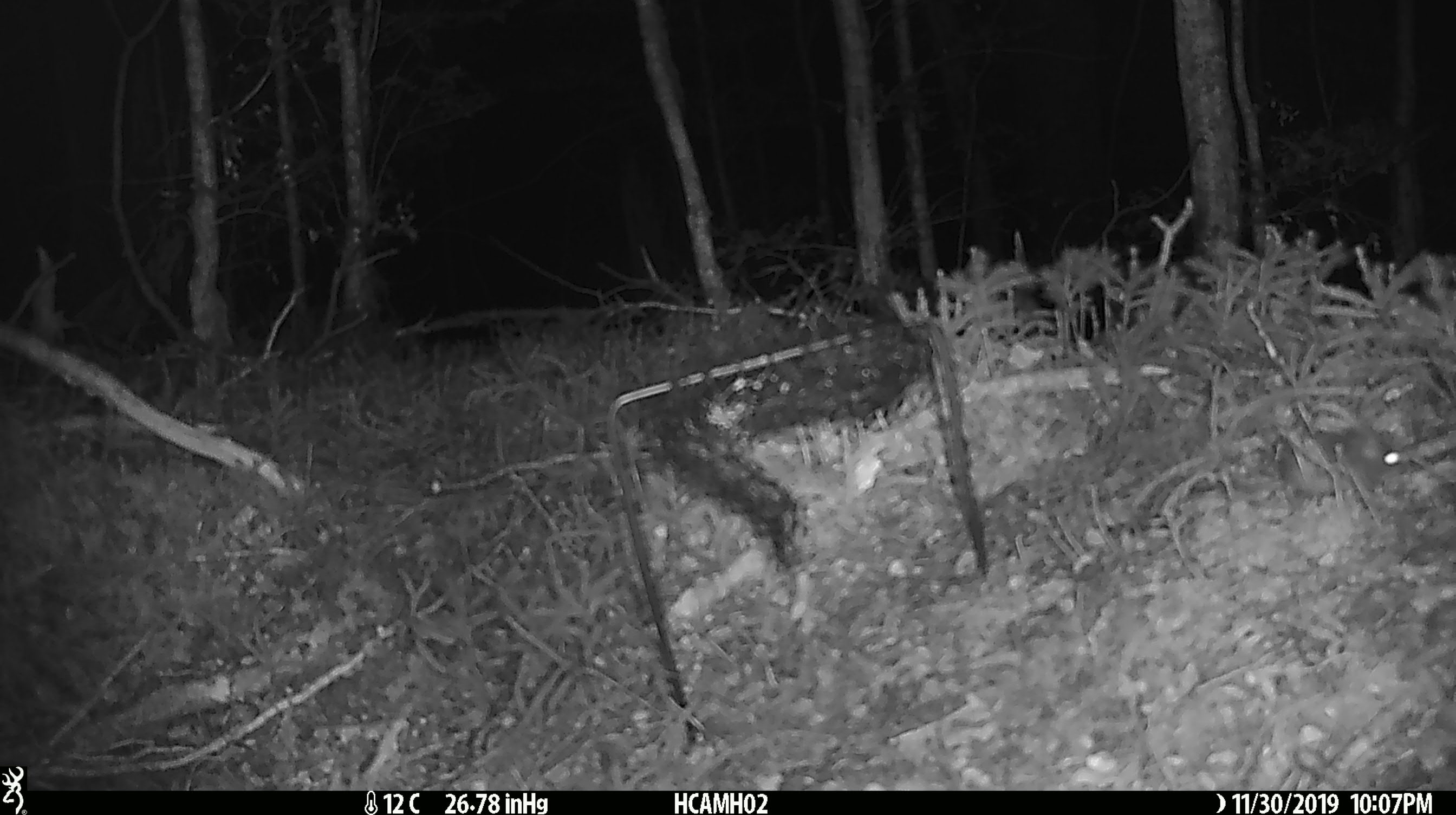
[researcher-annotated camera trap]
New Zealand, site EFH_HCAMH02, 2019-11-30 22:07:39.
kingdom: Animalia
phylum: Chordata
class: Mammalia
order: Rodentia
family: Muridae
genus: Mus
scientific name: Mus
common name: mouse